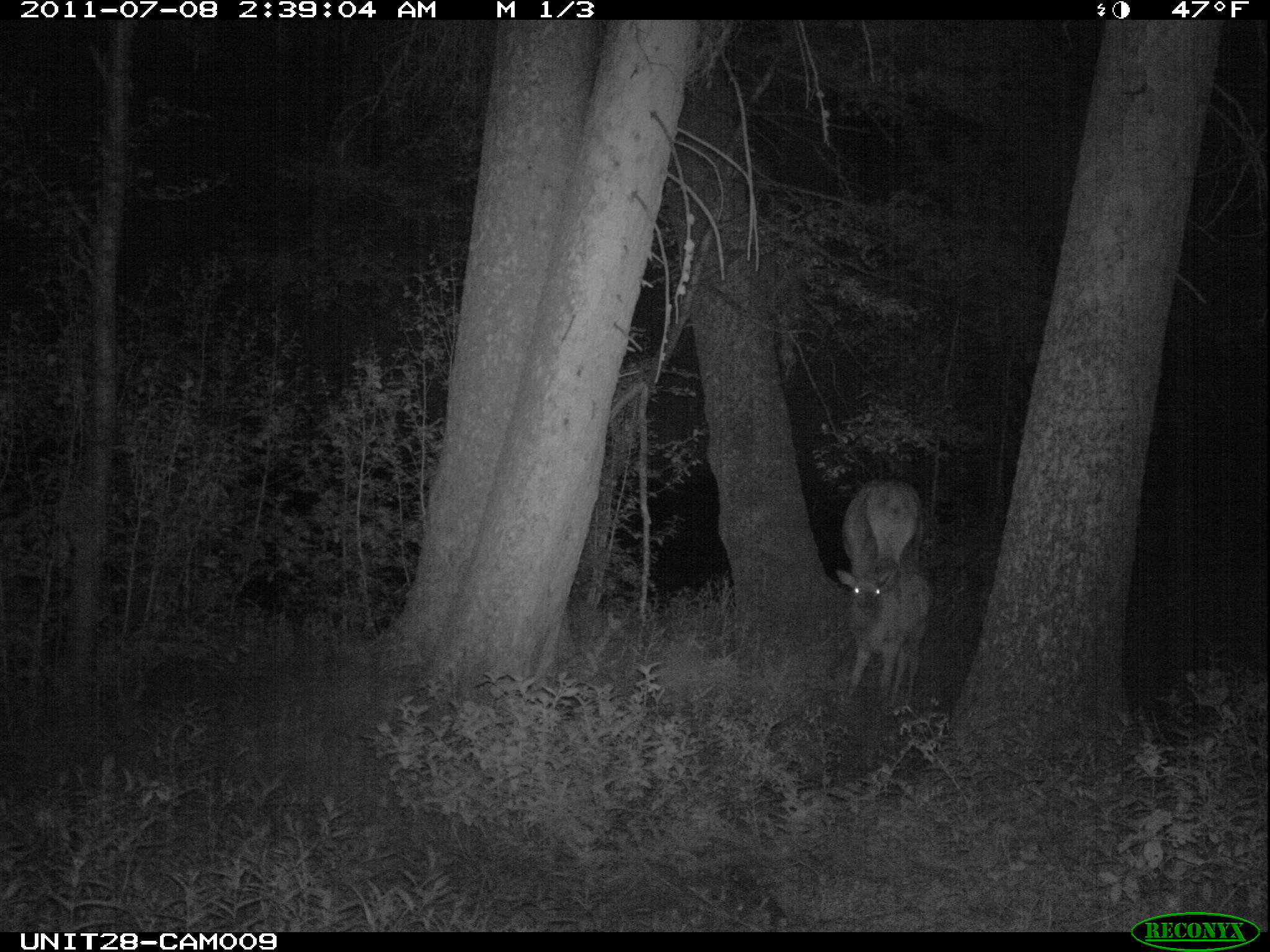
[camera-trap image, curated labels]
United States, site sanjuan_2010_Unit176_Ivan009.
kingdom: Animalia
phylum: Chordata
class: Mammalia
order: Artiodactyla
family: Cervidae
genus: Cervus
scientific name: Cervus elaphus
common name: red deer